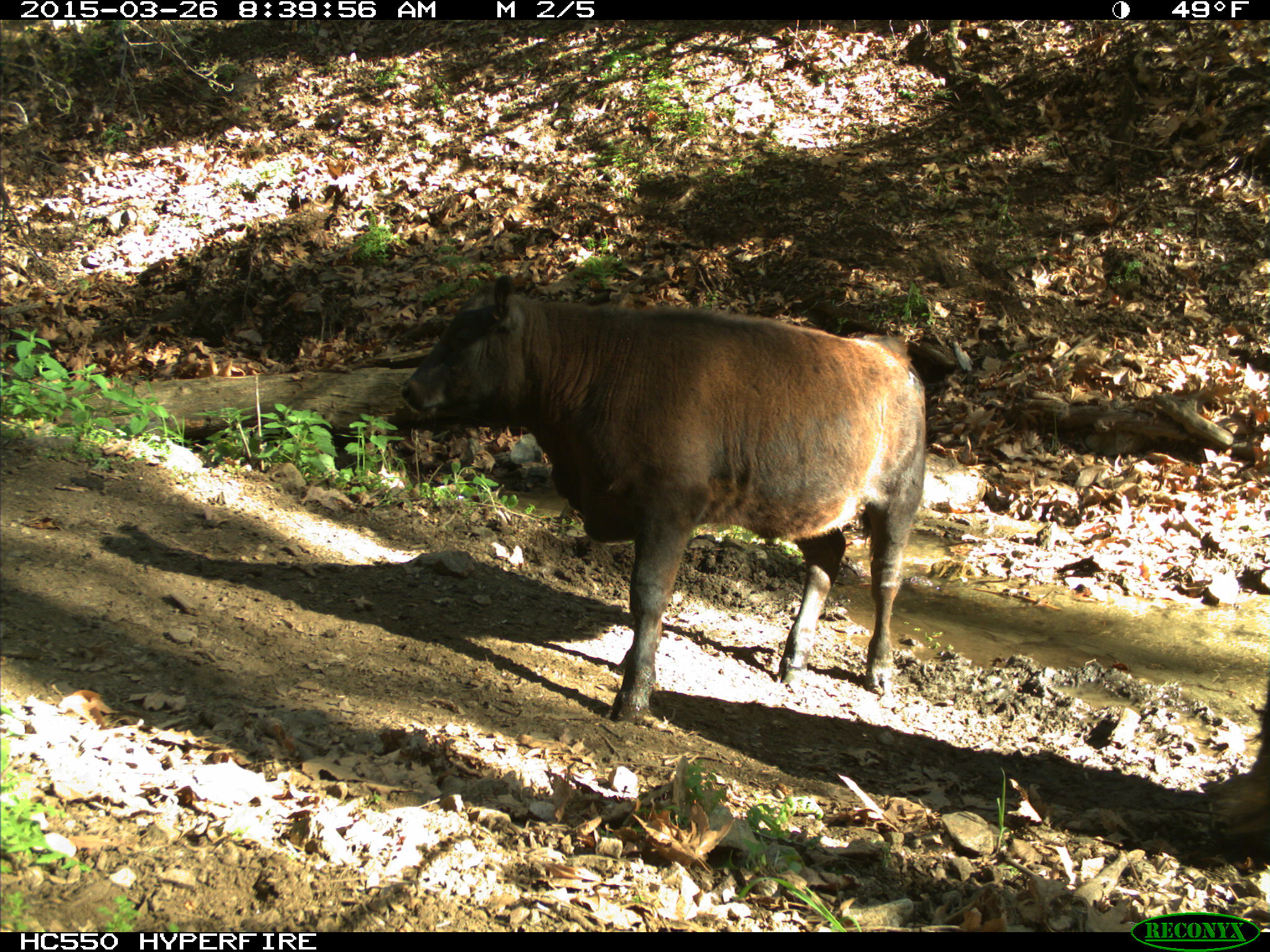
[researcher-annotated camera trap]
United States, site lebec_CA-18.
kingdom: Animalia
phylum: Chordata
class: Mammalia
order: Artiodactyla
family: Bovidae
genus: Bos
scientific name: Bos taurus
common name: domestic cow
Bos taurus (domestic cow).